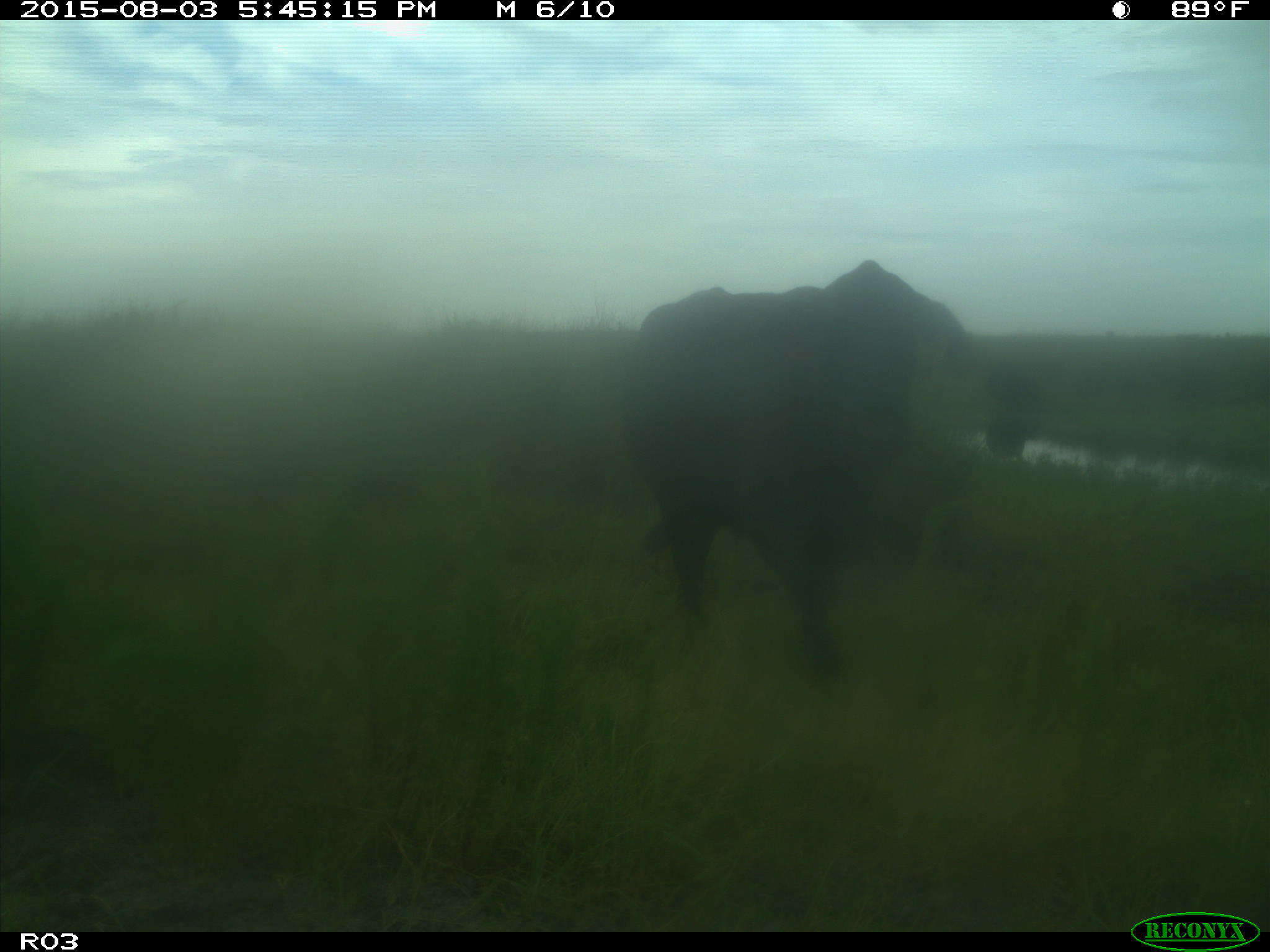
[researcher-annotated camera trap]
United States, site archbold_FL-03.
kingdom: Animalia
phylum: Chordata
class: Mammalia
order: Artiodactyla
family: Bovidae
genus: Bos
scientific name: Bos taurus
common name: domestic cow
Bos taurus (domestic cow).